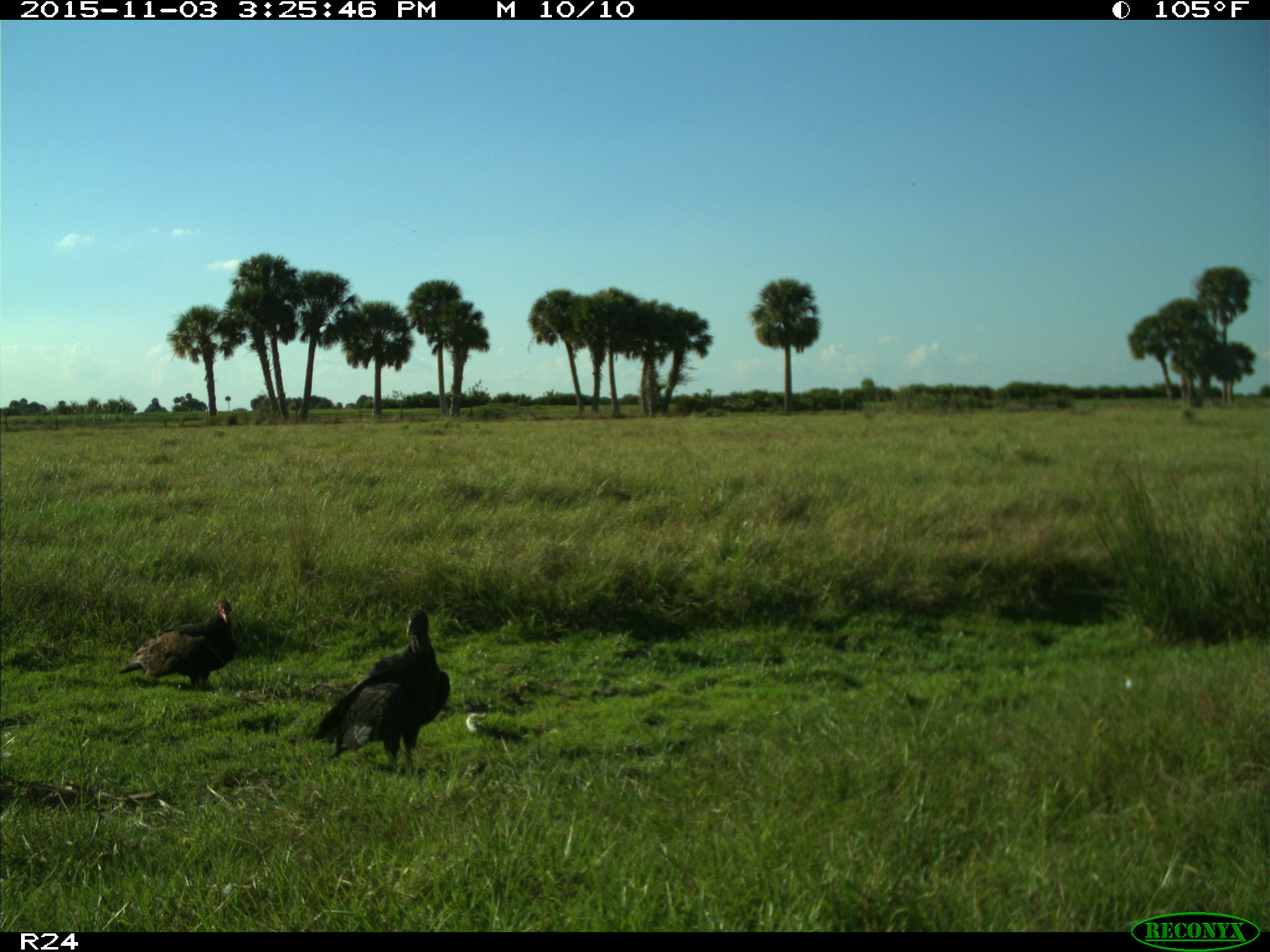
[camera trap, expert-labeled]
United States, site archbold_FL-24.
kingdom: Animalia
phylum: Chordata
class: Aves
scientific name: Aves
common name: birds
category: unidentified bird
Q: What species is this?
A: Unidentified bird (birds) (Aves).